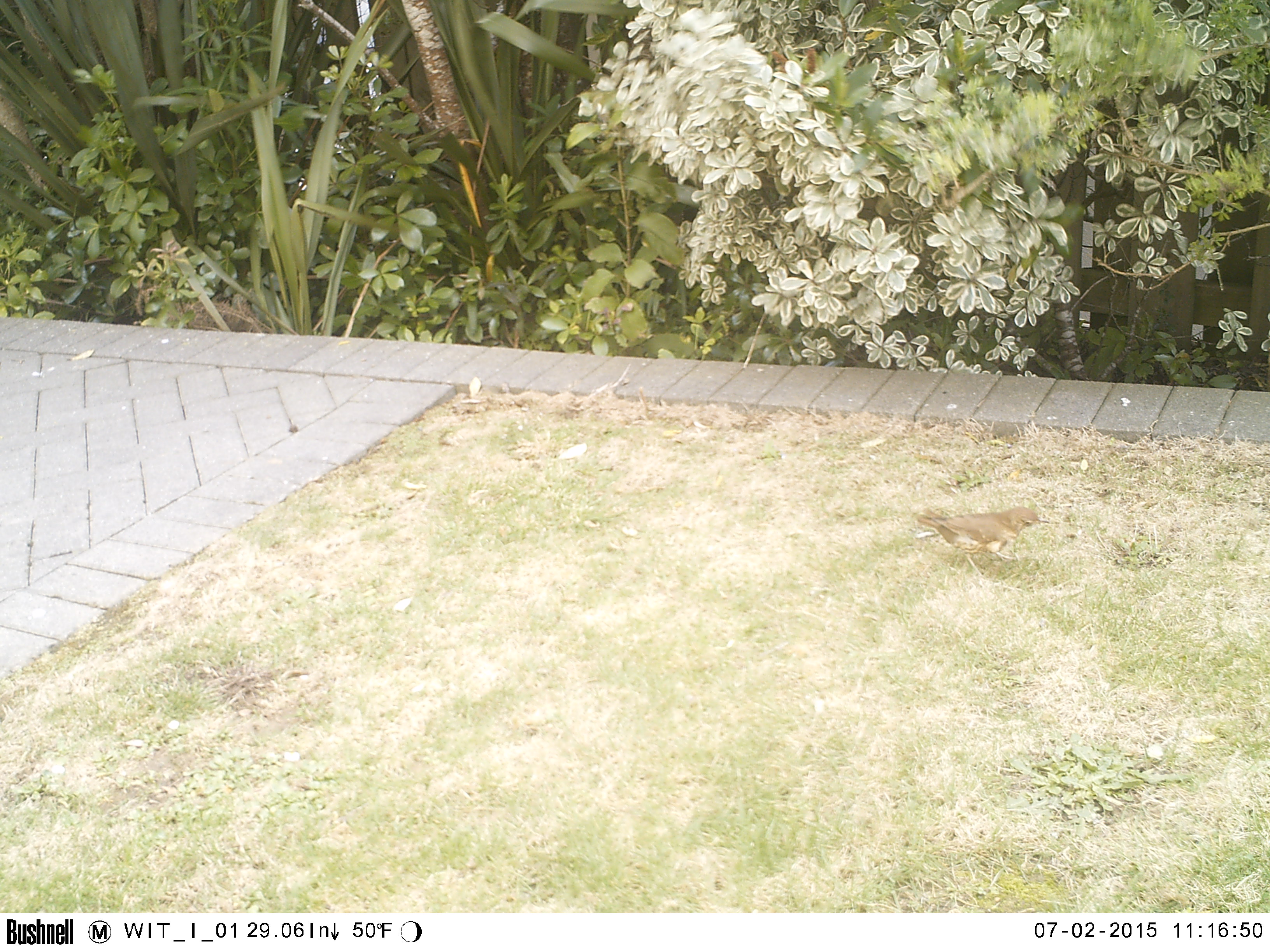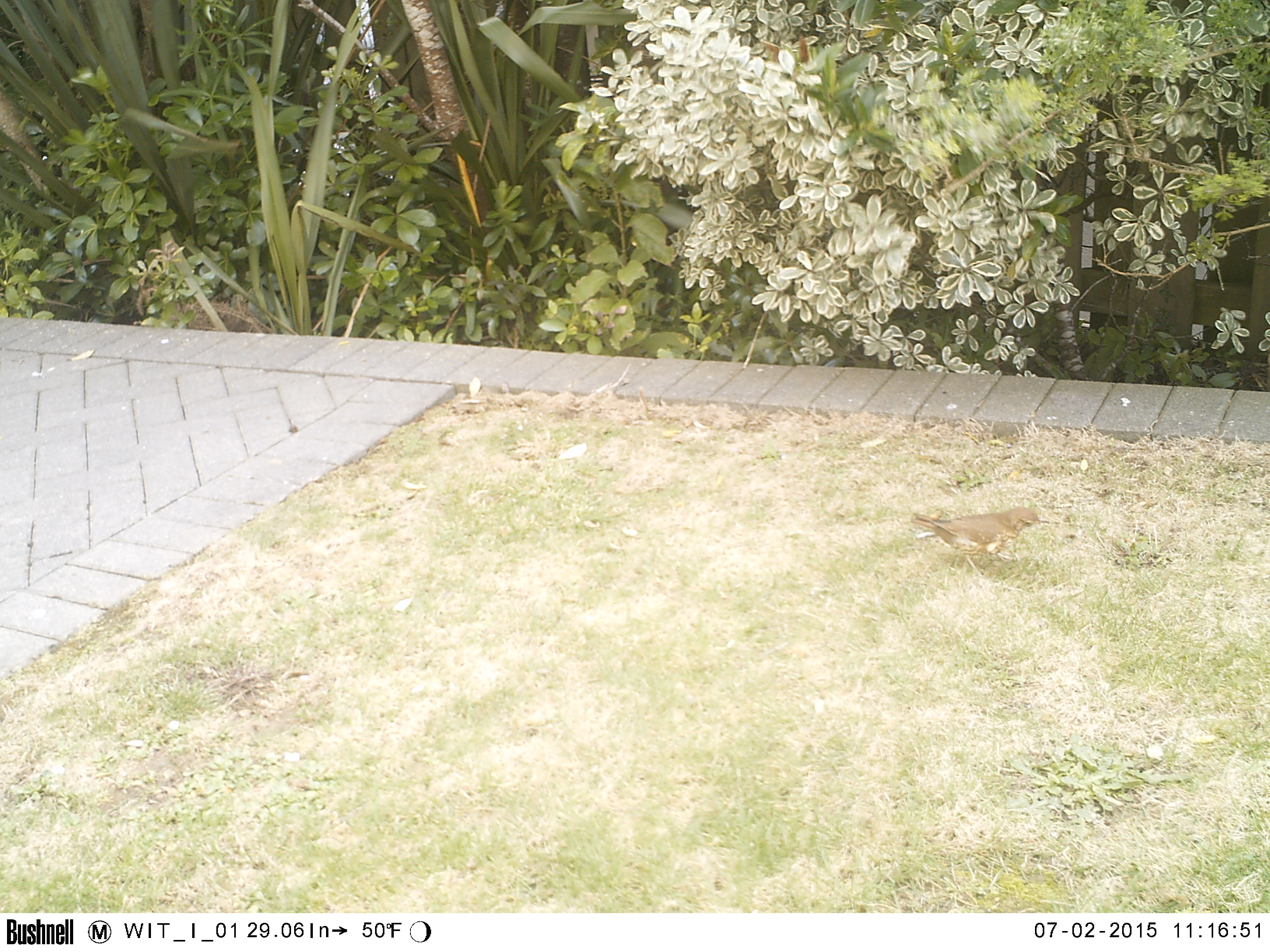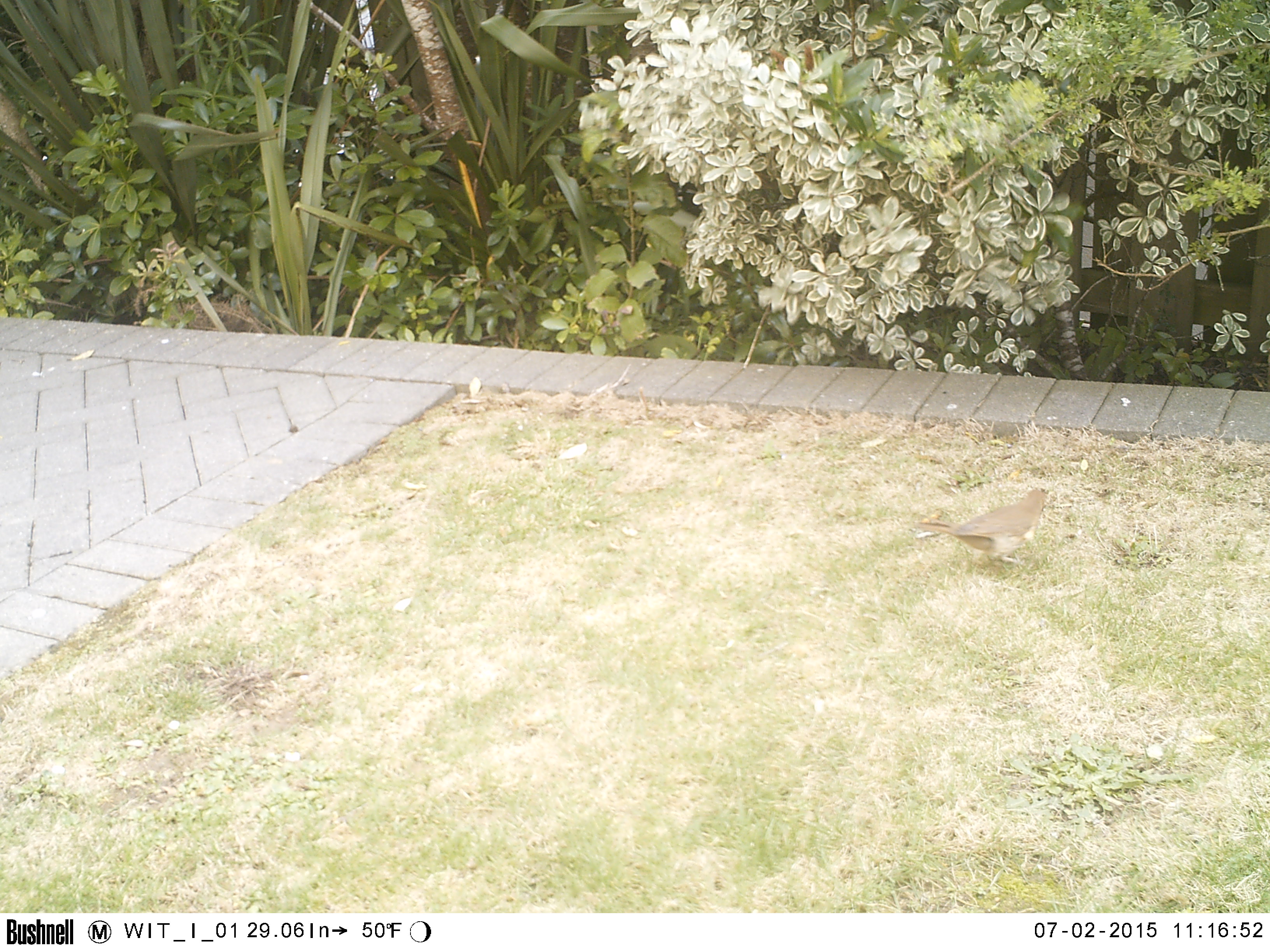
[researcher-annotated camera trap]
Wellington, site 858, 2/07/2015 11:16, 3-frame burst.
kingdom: Animalia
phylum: Chordata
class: Aves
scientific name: Aves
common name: bird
Bird (Aves).